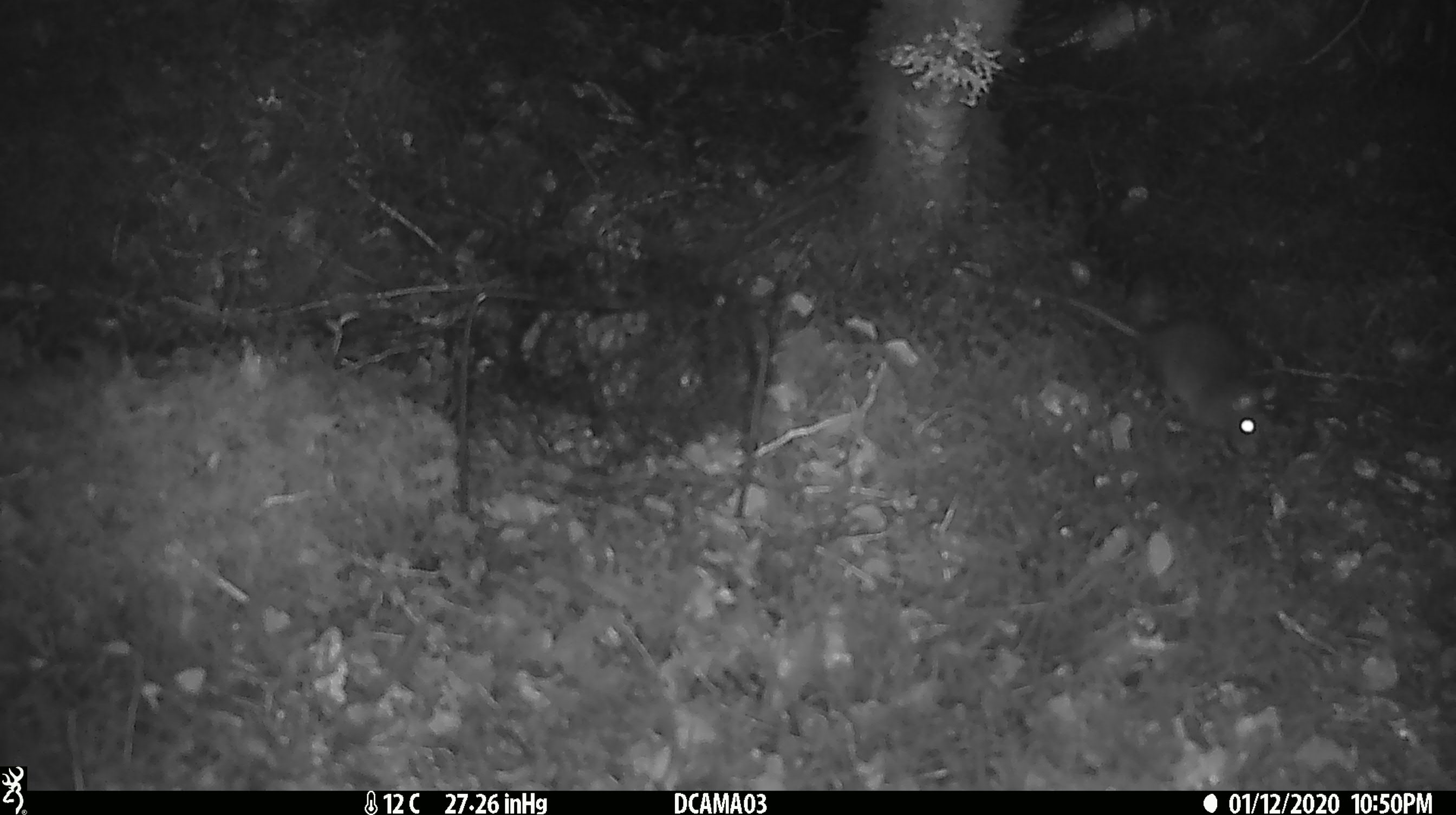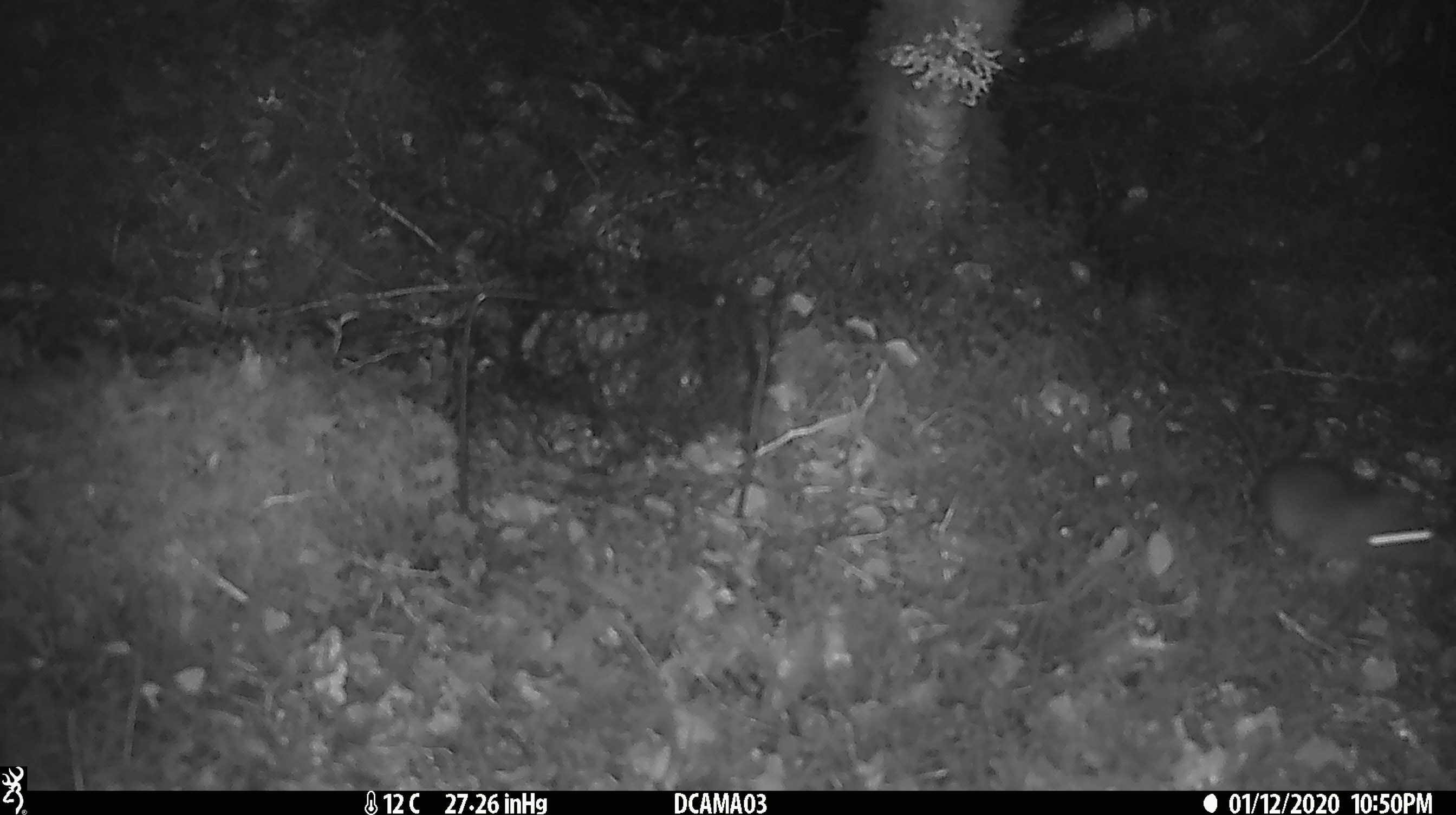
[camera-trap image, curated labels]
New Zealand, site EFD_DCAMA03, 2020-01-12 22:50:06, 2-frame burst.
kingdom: Animalia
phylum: Chordata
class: Mammalia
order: Rodentia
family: Muridae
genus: Rattus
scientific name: Rattus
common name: rat